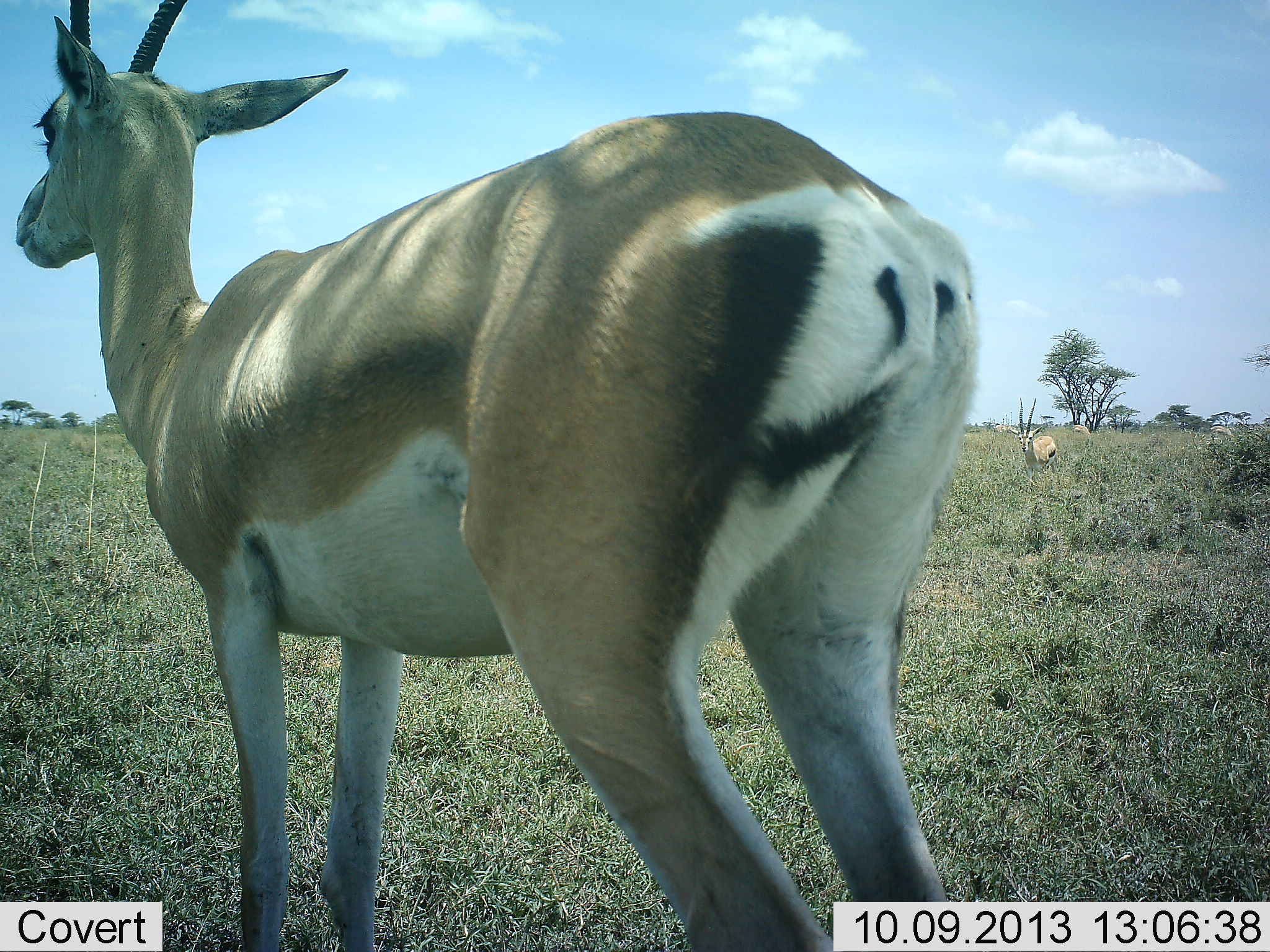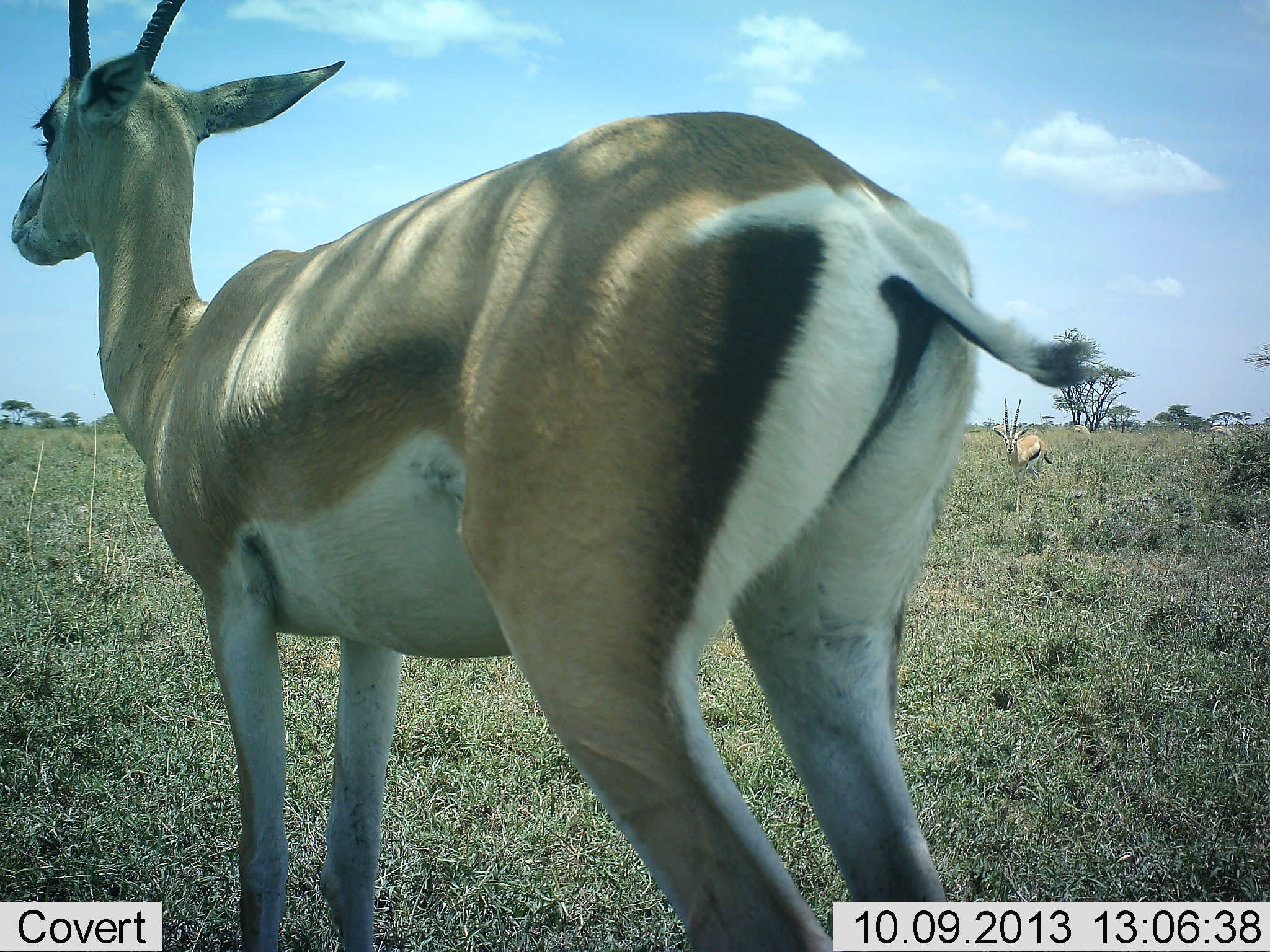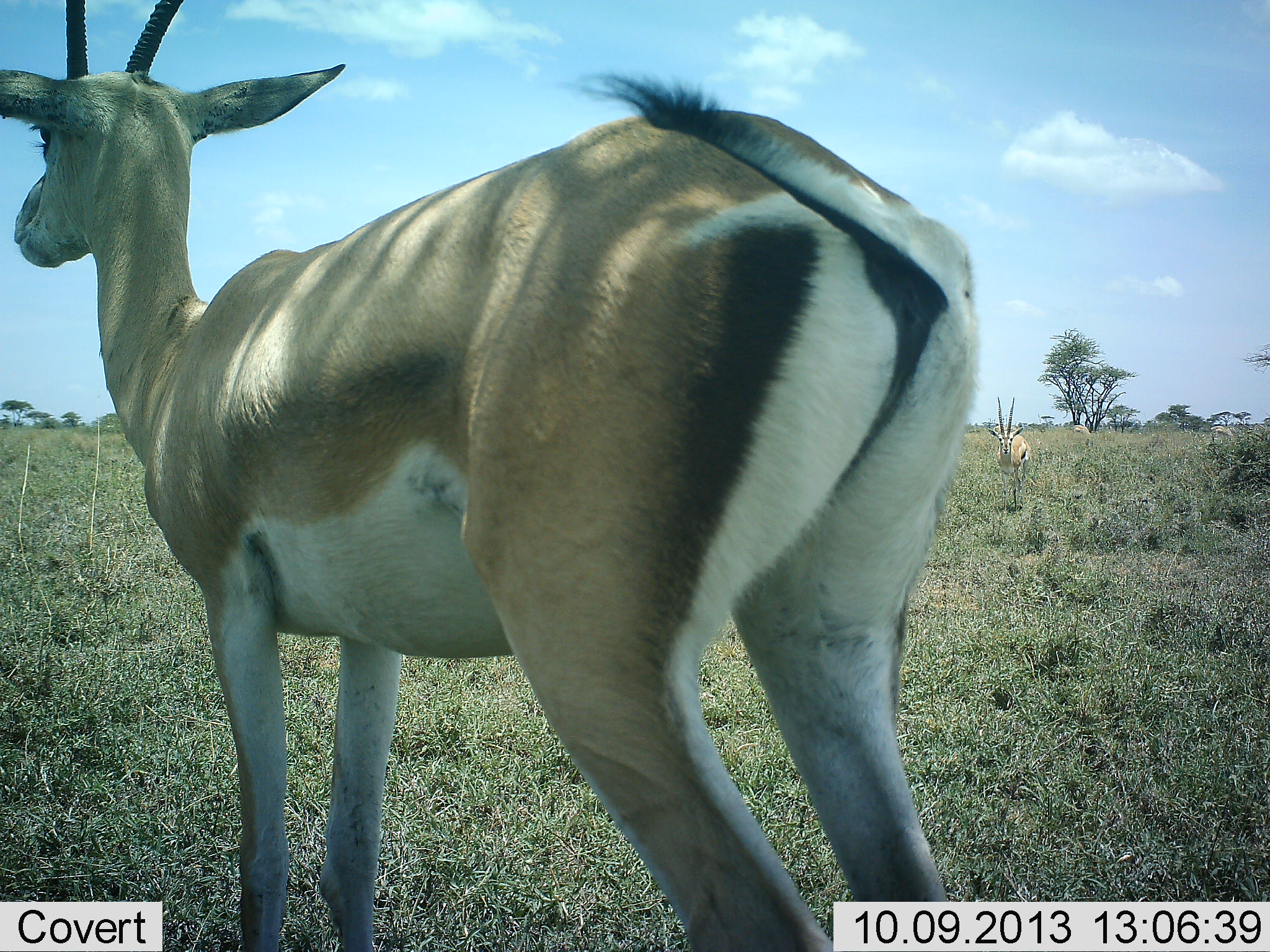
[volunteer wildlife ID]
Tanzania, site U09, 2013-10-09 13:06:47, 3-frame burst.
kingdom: Animalia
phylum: Chordata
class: Mammalia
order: Artiodactyla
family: Bovidae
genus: Eudorcas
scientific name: Eudorcas thomsonii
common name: thomson's gazelle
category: gazellethomsons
Gazellethomsons (thomson's gazelle) (Eudorcas thomsonii), count 1. Behavior (volunteer vote fractions): standing 81%, resting 6%, moving 56%, interacting 0%. Young present (vote fraction): 0%. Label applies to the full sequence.